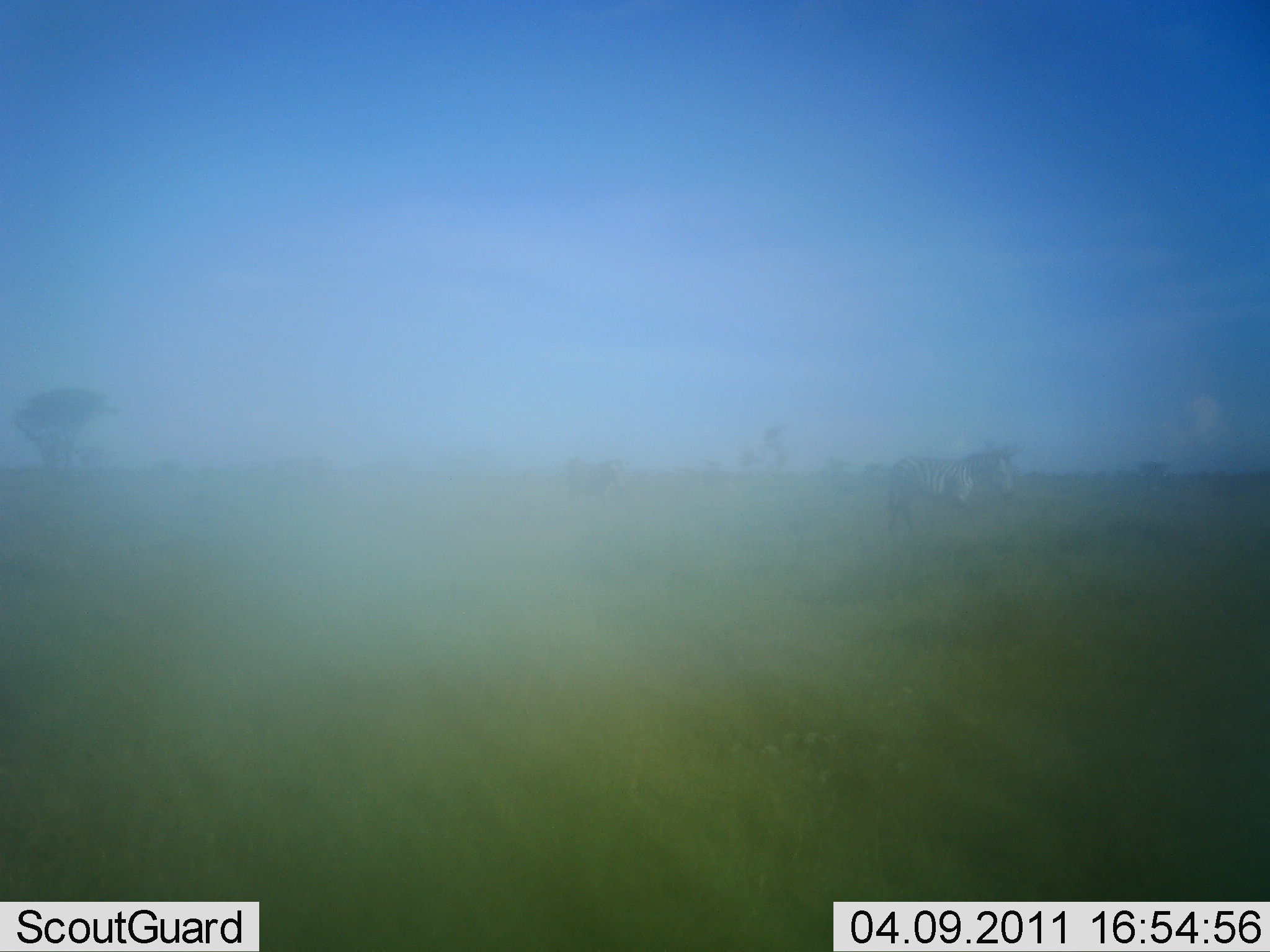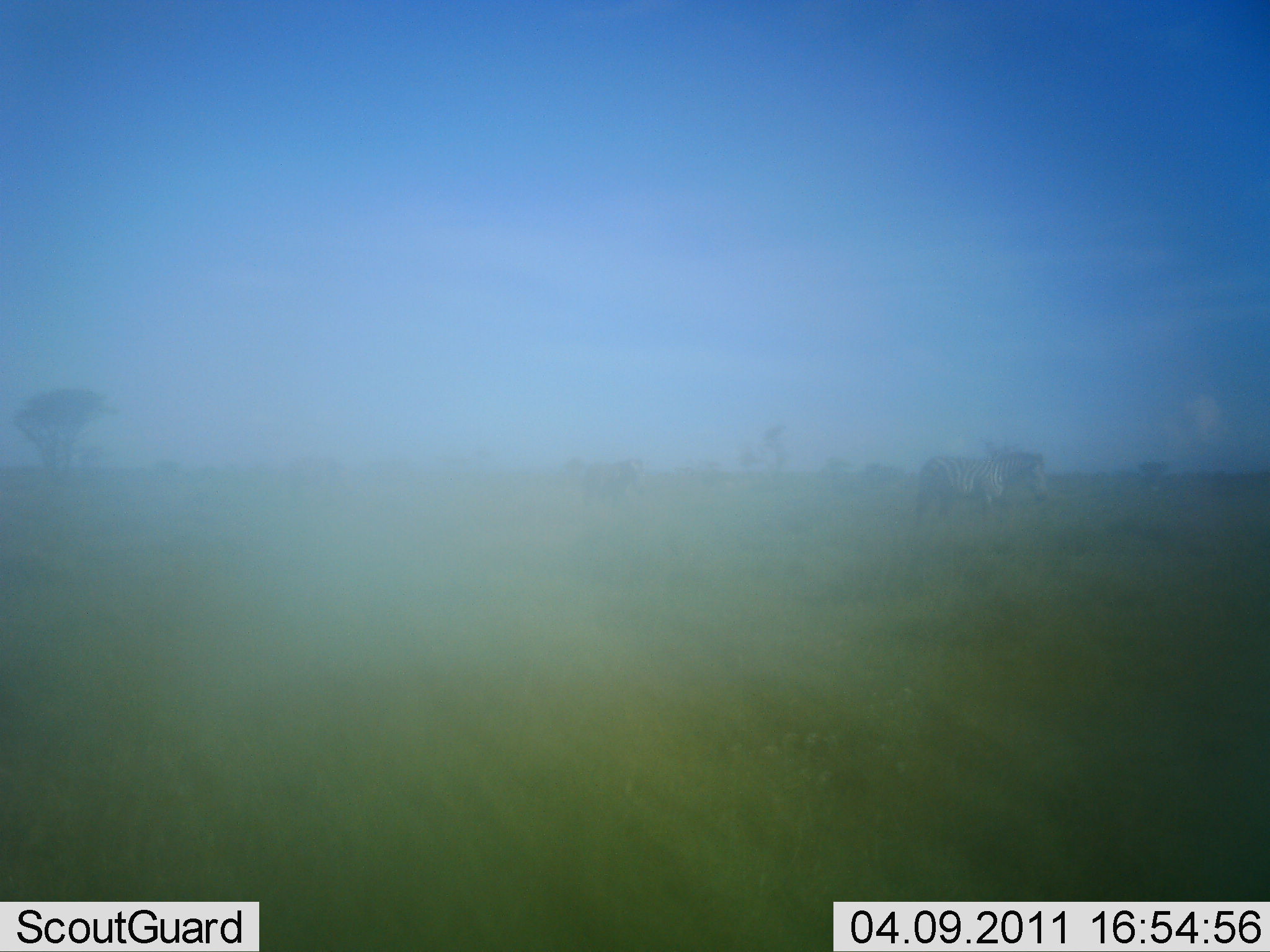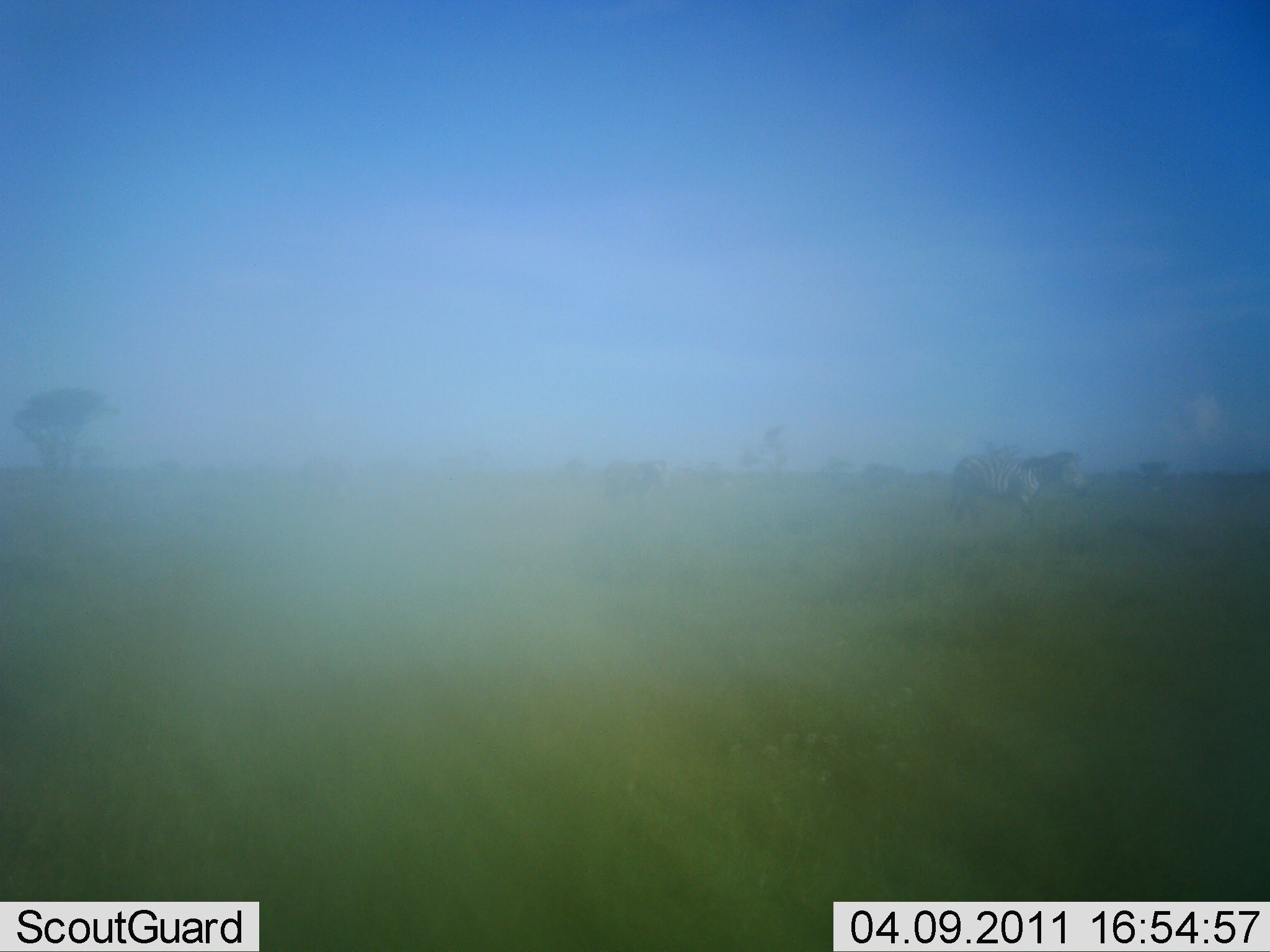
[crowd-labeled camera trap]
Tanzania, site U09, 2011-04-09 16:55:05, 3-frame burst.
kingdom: Animalia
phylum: Chordata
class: Mammalia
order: Perissodactyla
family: Equidae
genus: Equus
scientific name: Equus quagga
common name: plains zebra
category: zebra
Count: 3.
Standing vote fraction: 0%.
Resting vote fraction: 0%.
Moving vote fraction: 100%.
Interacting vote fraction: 0%.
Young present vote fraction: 0%.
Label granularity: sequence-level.